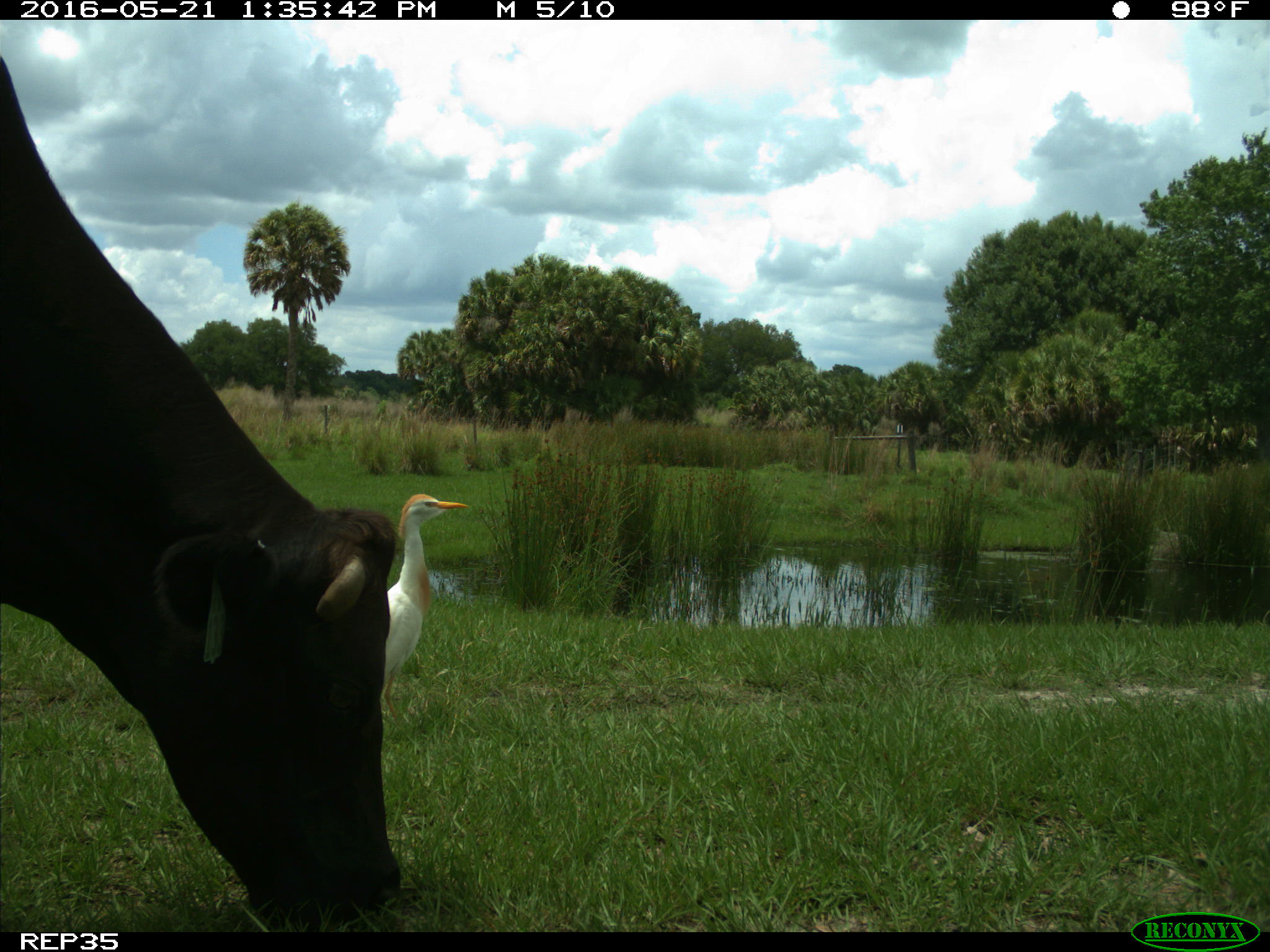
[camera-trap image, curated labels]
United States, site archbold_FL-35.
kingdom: Animalia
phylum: Chordata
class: Mammalia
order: Artiodactyla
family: Bovidae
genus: Bos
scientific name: Bos taurus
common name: domestic cow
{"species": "Bos taurus (domestic cow)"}